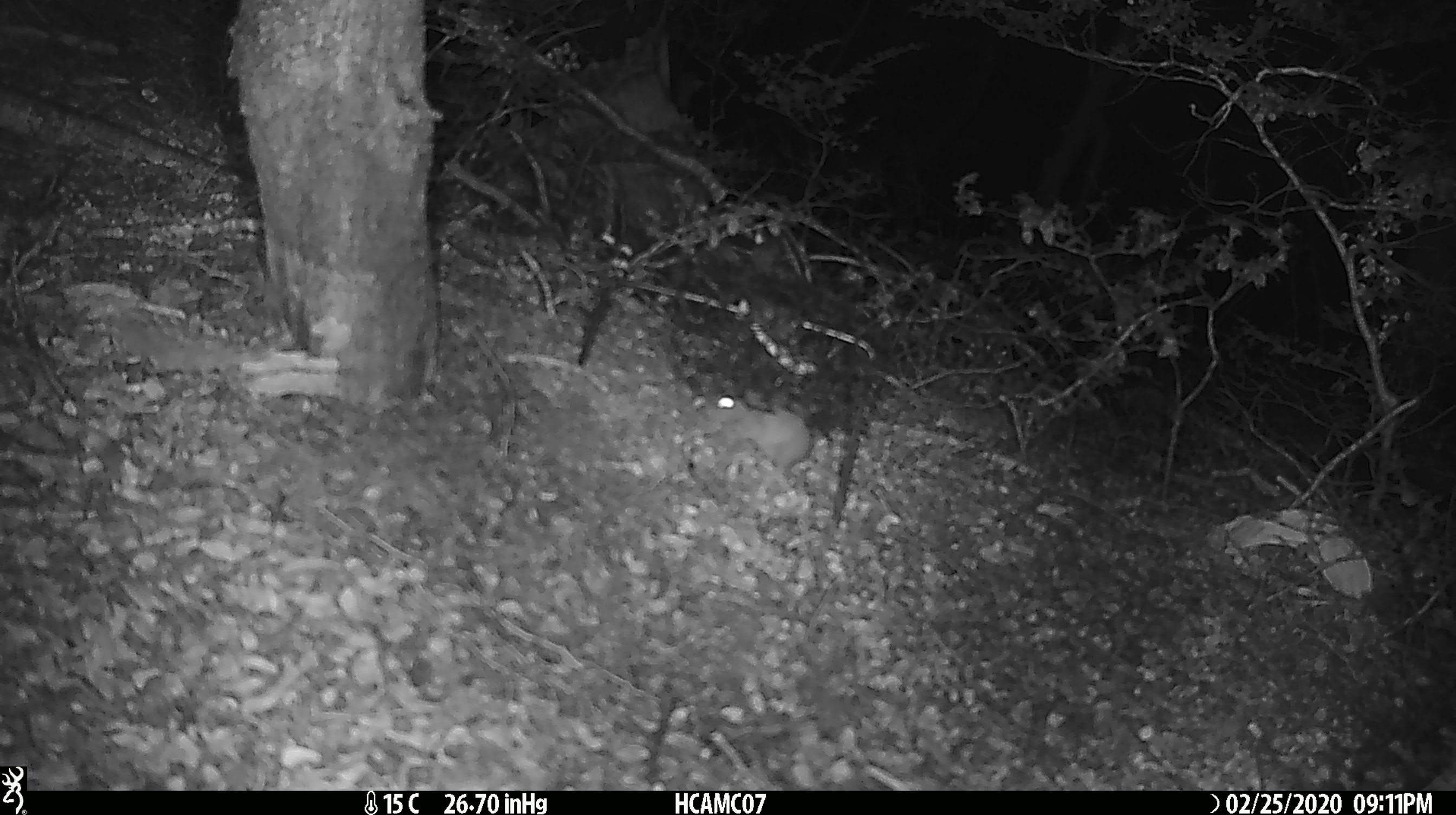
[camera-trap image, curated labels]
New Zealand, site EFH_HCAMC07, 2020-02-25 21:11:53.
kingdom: Animalia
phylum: Chordata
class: Mammalia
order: Rodentia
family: Muridae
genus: Mus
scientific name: Mus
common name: mouse